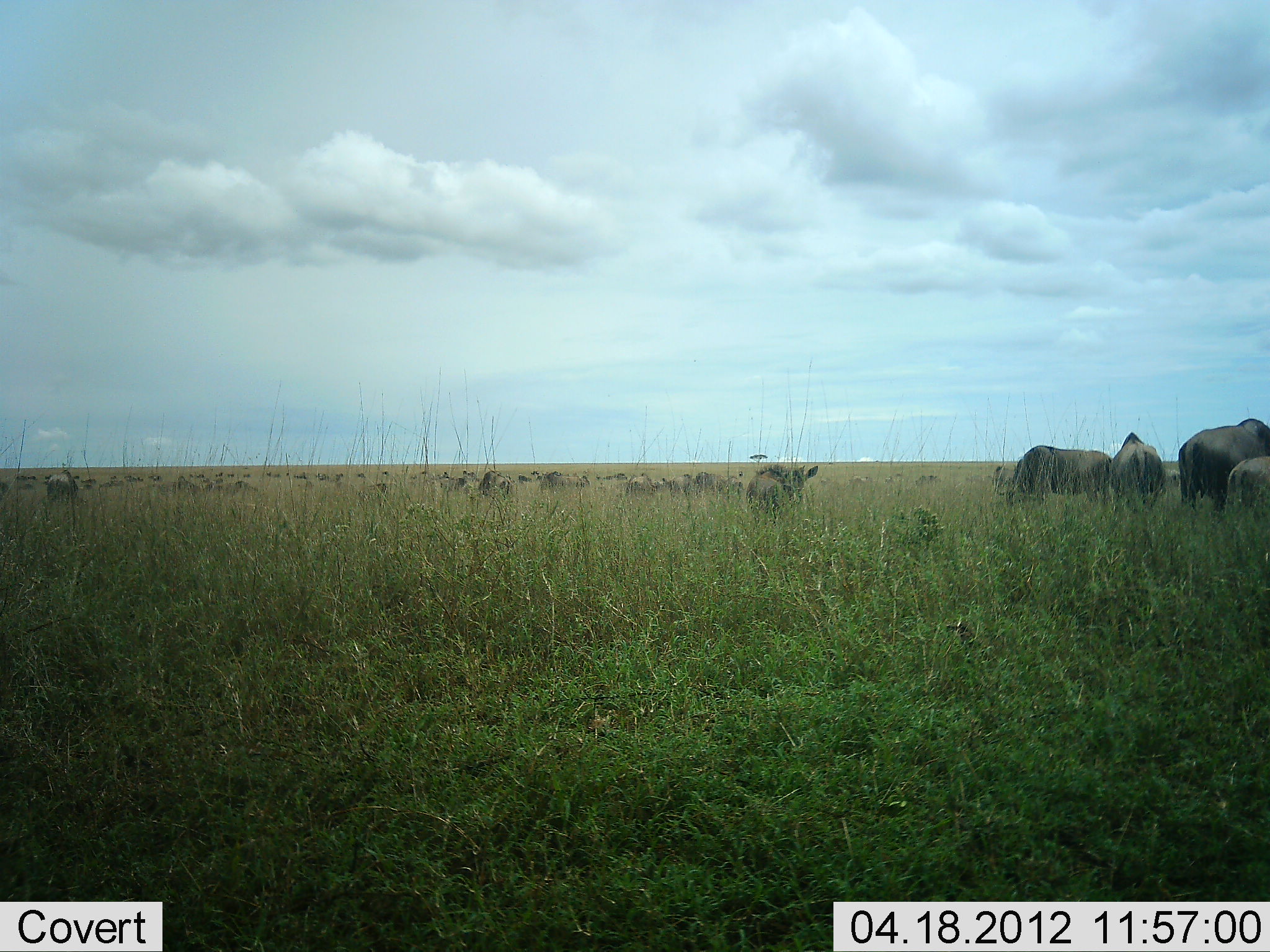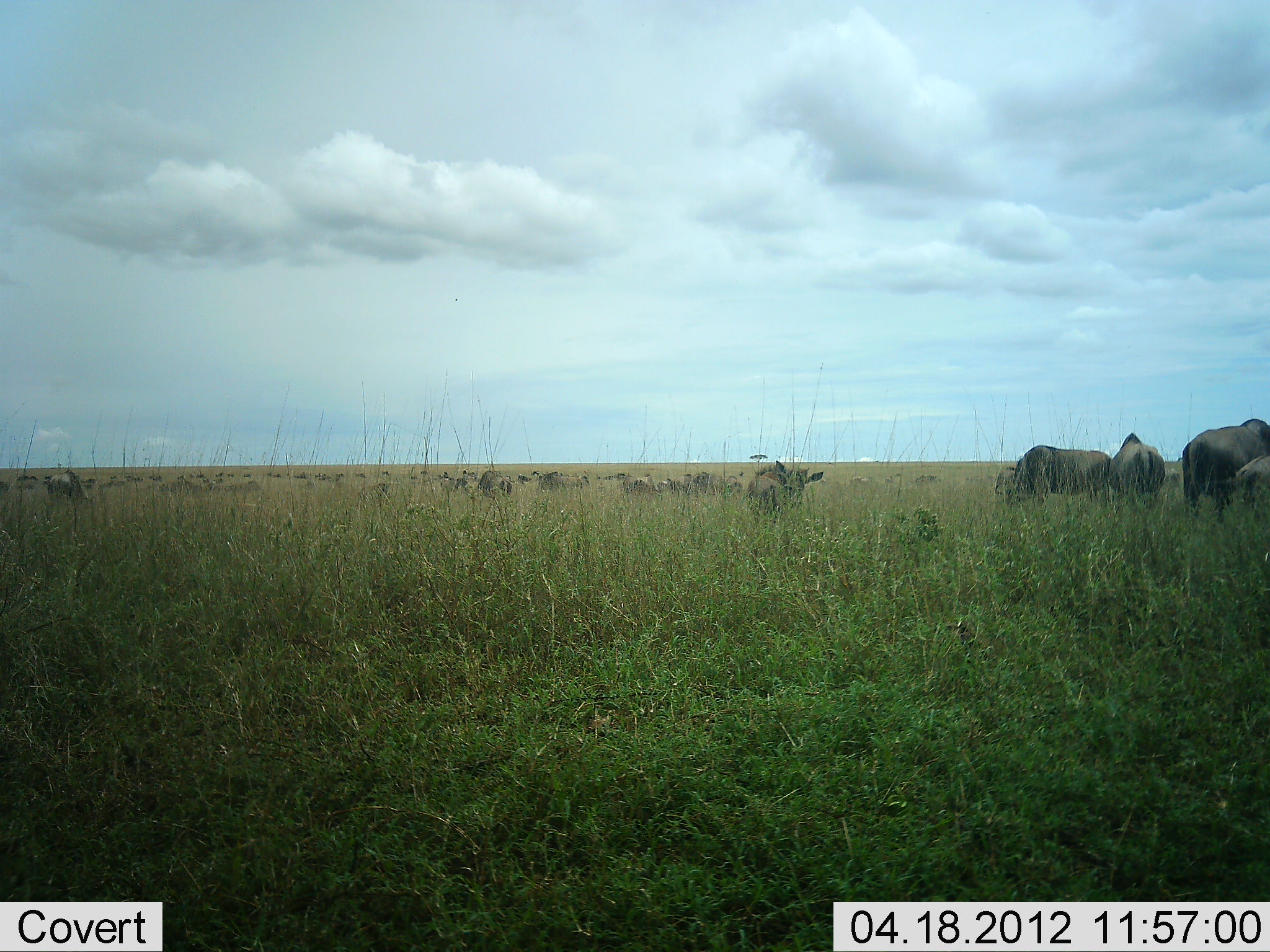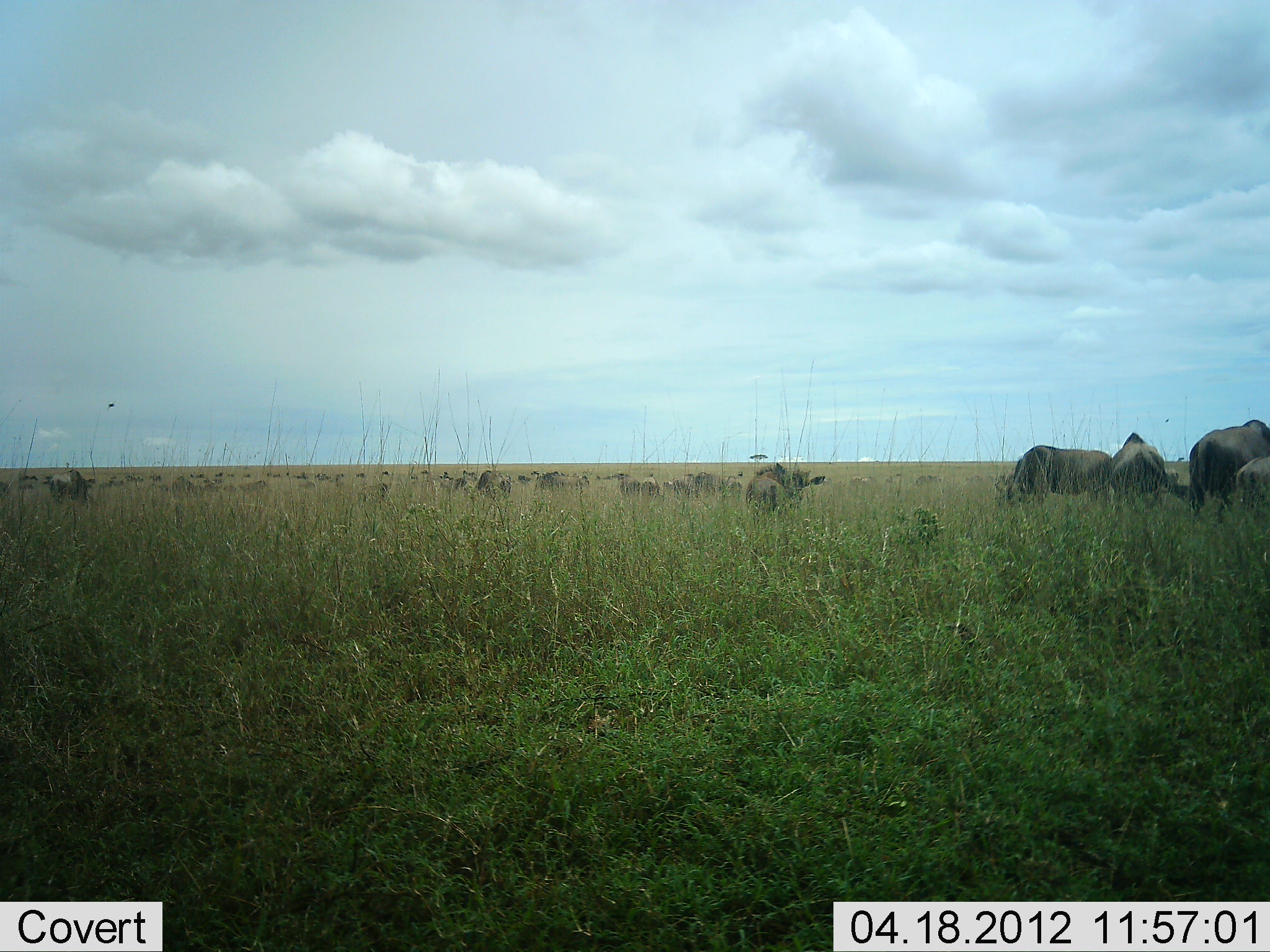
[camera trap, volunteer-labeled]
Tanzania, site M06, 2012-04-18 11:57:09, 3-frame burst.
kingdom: Animalia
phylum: Chordata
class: Mammalia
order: Artiodactyla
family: Bovidae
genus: Connochaetes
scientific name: Connochaetes taurinus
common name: blue wildebeest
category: wildebeest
Wildebeest (blue wildebeest) (Connochaetes taurinus), count 11-50. Behavior (volunteer vote fractions): standing 61%, resting 0%, moving 28%, interacting 6%. Young present (vote fraction): 17%. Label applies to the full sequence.